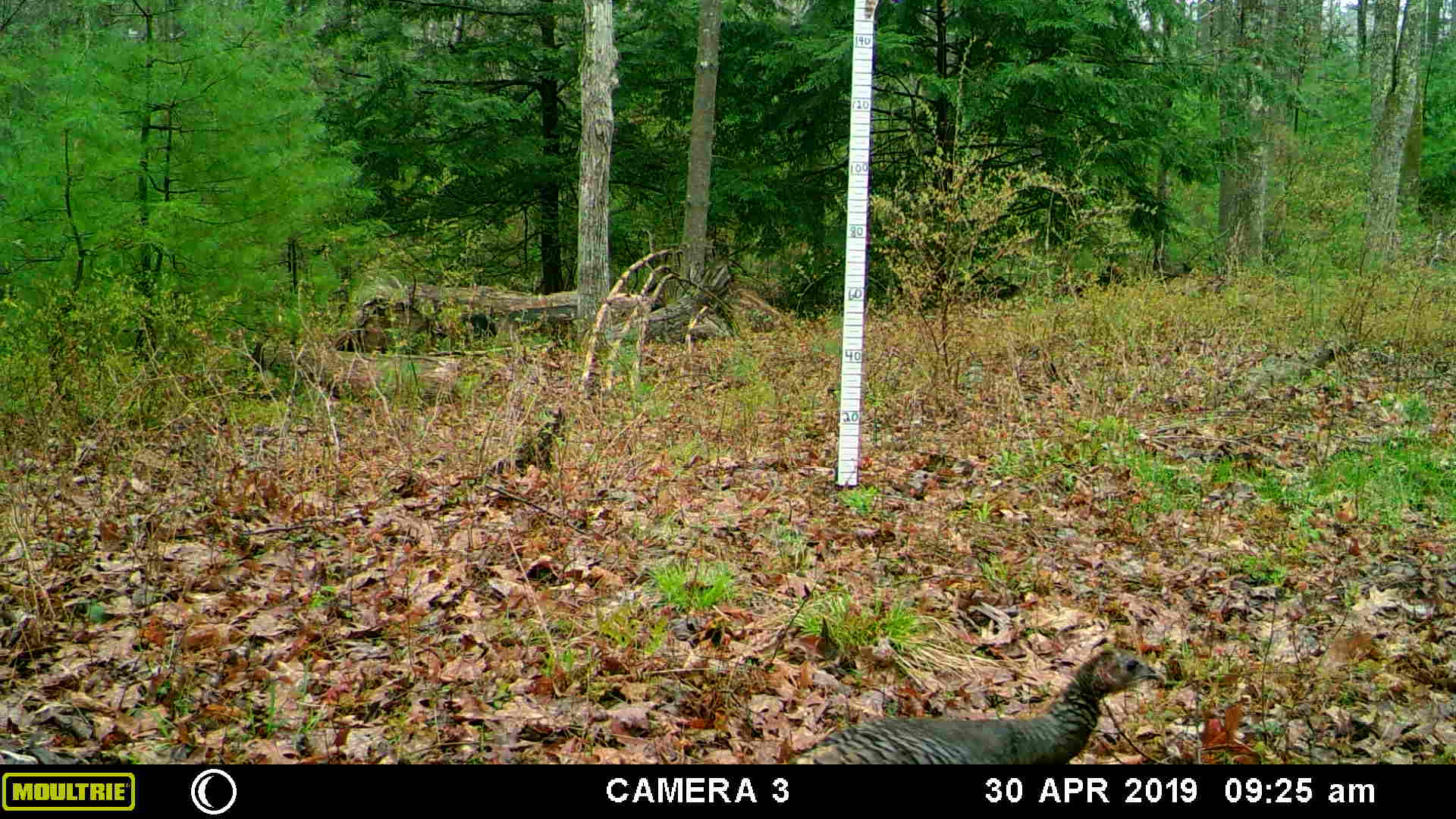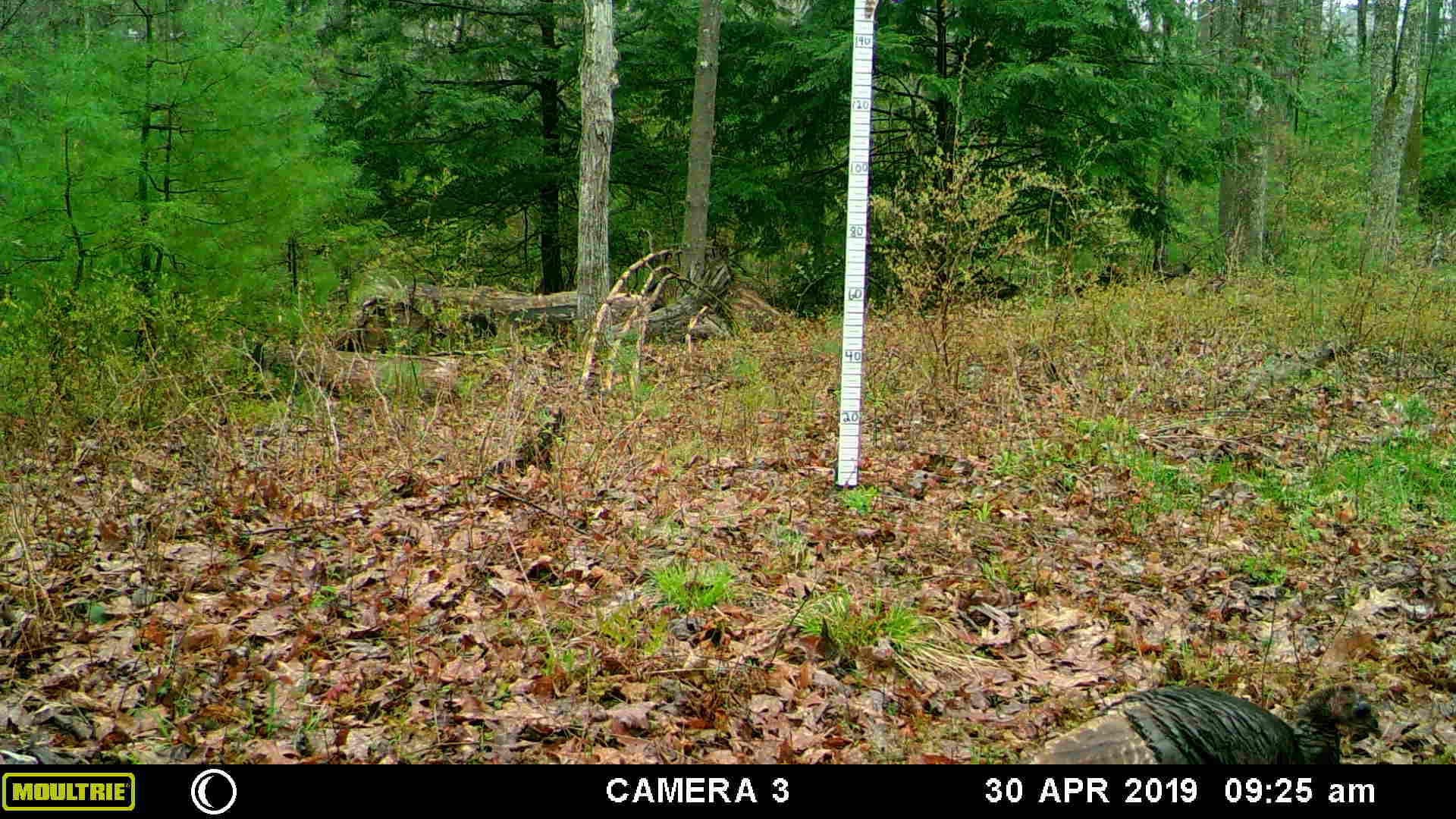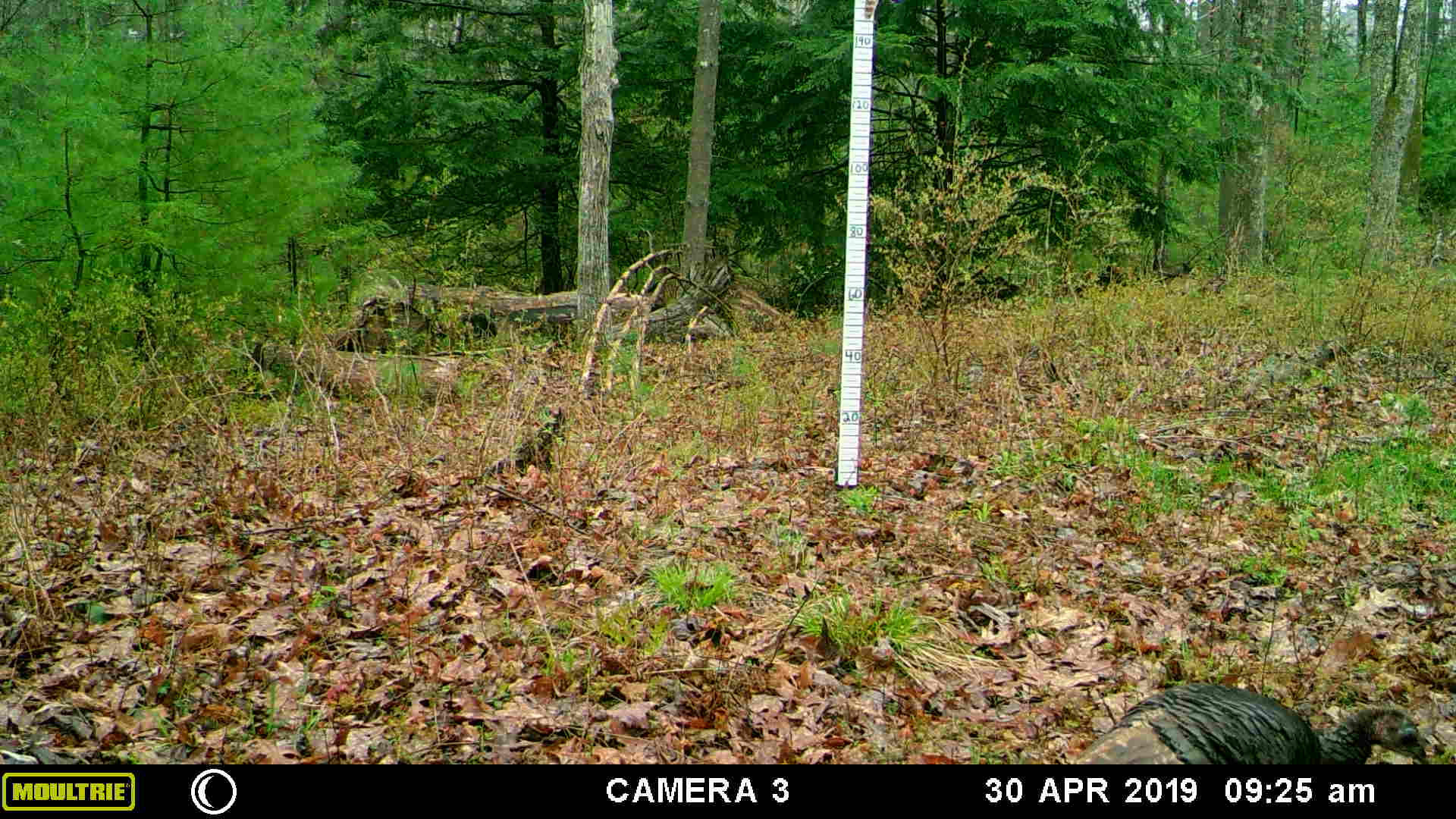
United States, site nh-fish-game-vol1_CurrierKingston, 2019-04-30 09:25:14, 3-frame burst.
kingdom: Animalia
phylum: Chordata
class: Aves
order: Galliformes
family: Phasianidae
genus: Meleagris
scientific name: Meleagris gallopavo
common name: wild turkey